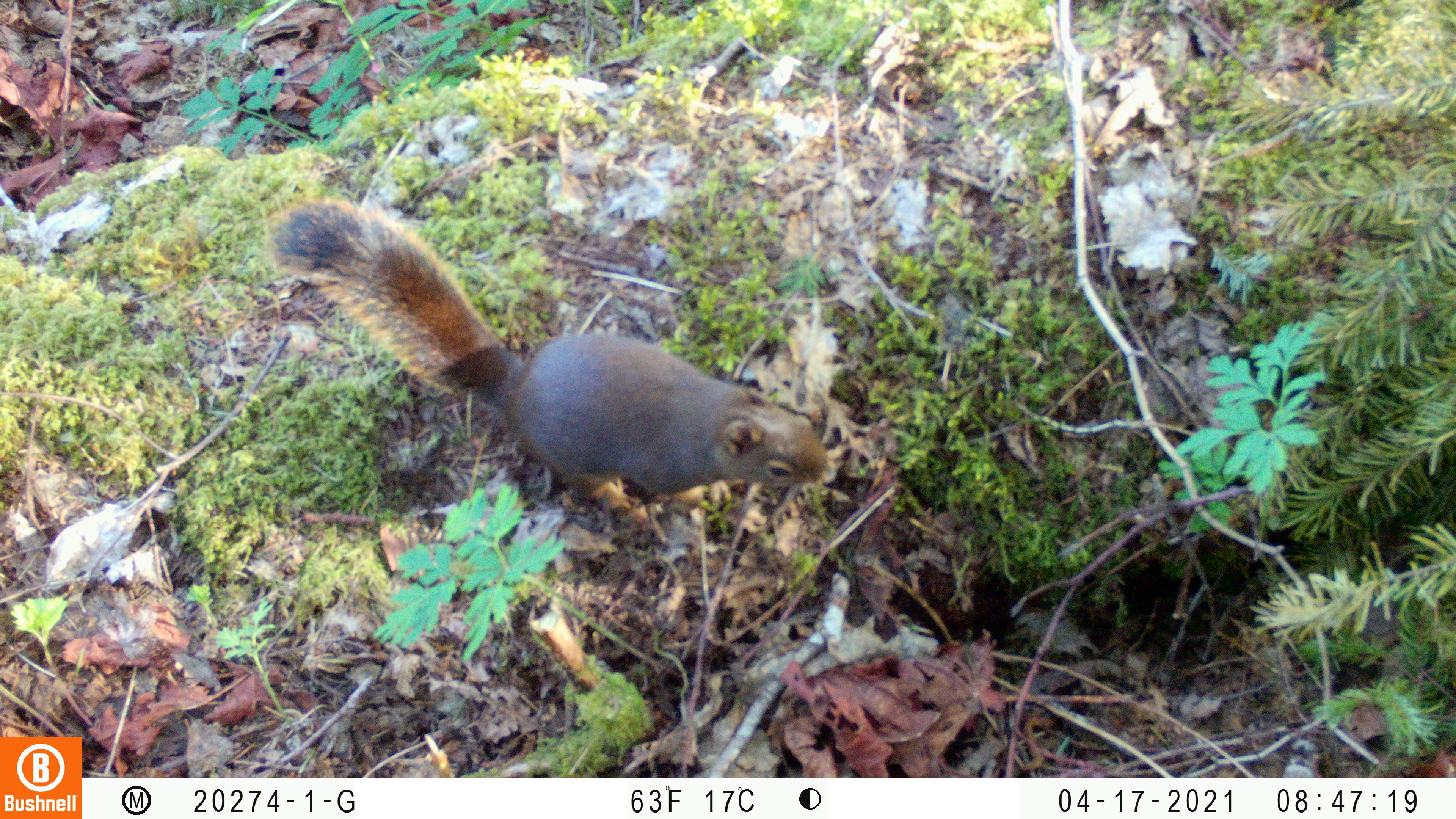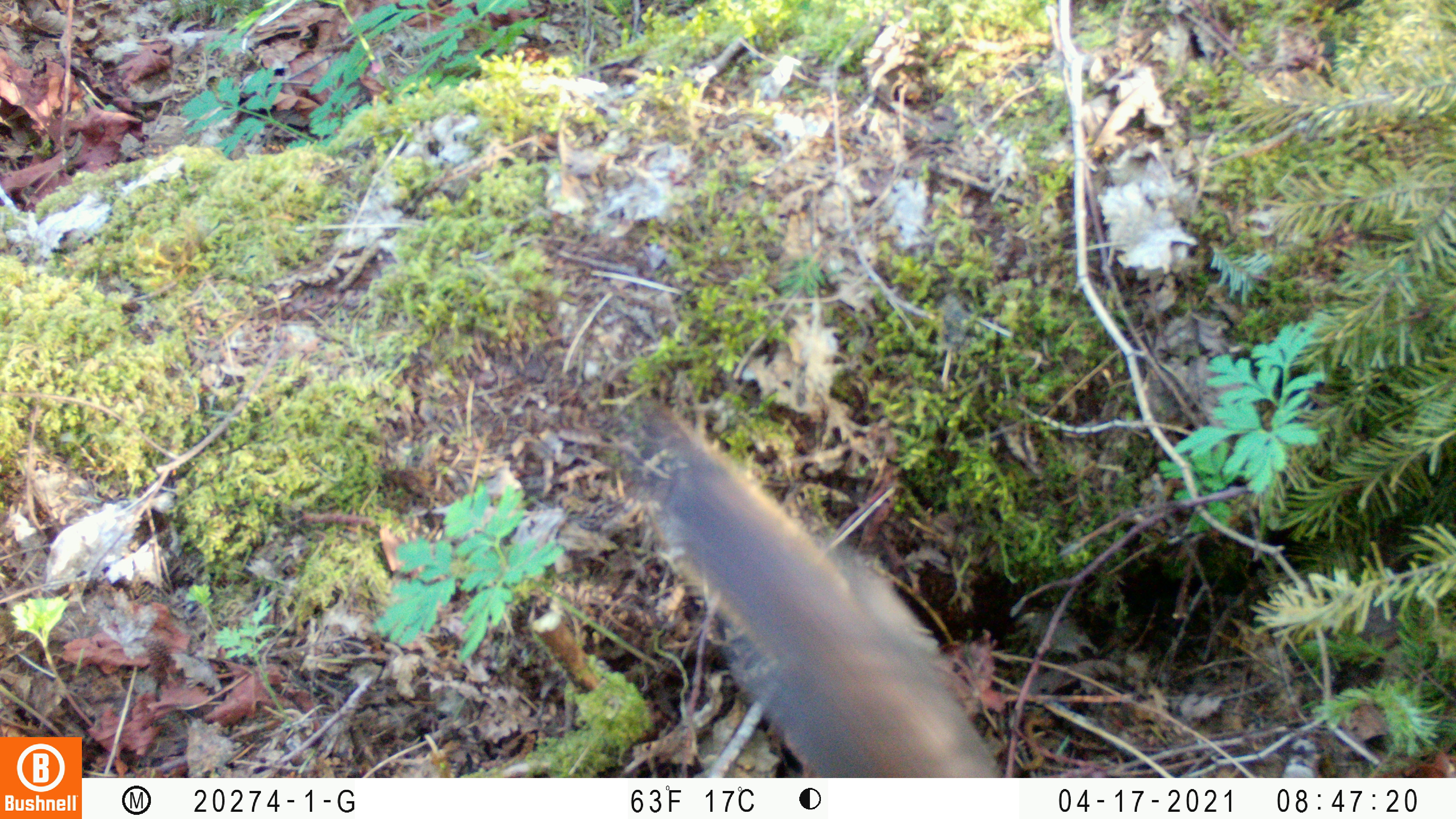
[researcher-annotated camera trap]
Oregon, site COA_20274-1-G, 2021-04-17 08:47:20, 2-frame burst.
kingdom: Animalia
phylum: Chordata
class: Mammalia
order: Rodentia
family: Sciuridae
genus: Tamiasciurus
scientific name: Tamiasciurus douglasii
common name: douglas squirrel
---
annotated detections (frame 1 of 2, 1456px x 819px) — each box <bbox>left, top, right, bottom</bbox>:
douglas squirrel: <bbox>256, 199, 838, 532</bbox>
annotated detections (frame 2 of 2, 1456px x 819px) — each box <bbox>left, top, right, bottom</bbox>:
douglas squirrel: <bbox>605, 394, 1008, 772</bbox>